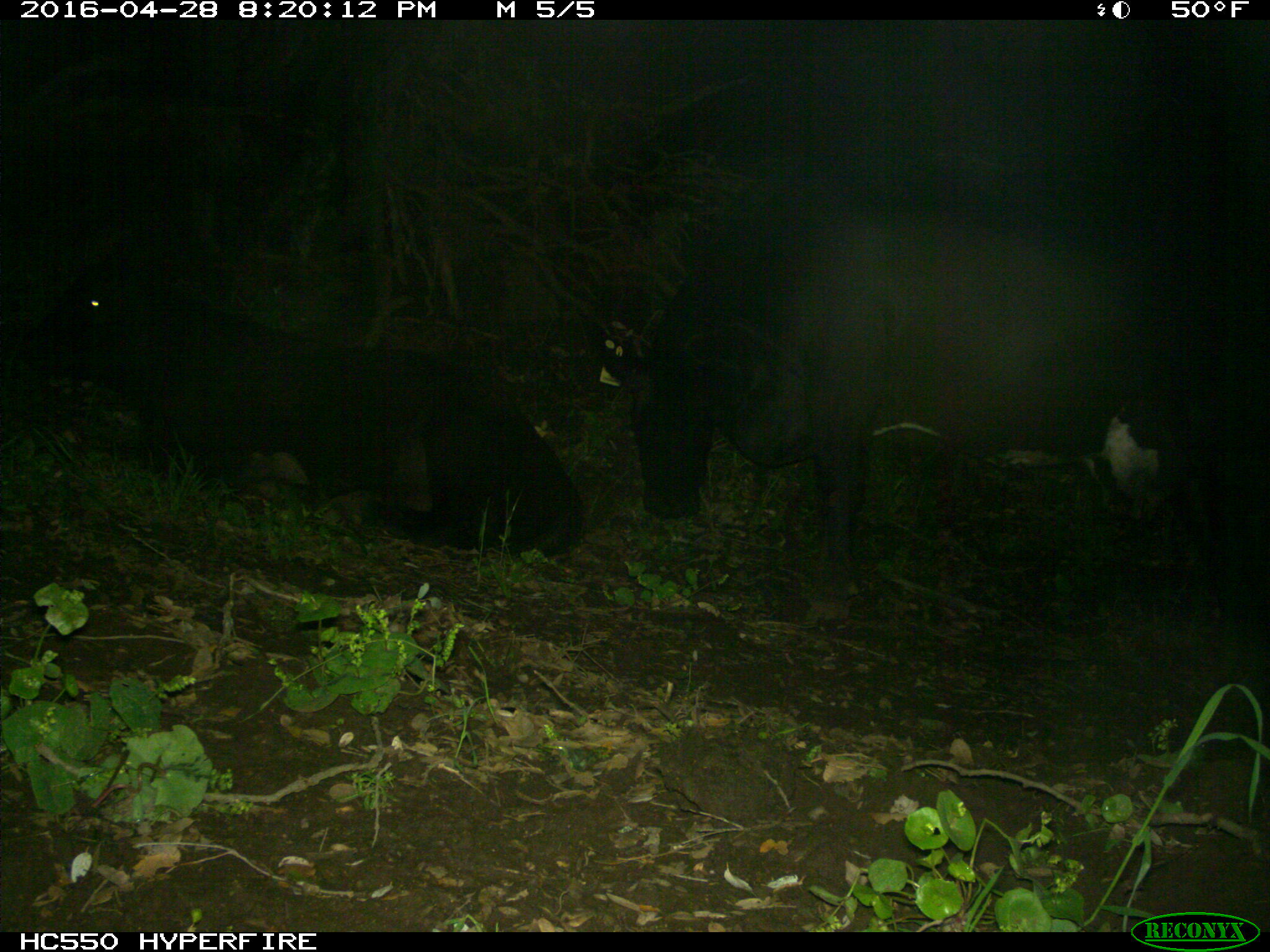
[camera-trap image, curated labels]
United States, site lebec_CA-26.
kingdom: Animalia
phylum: Chordata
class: Mammalia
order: Artiodactyla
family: Bovidae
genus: Bos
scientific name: Bos taurus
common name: domestic cow